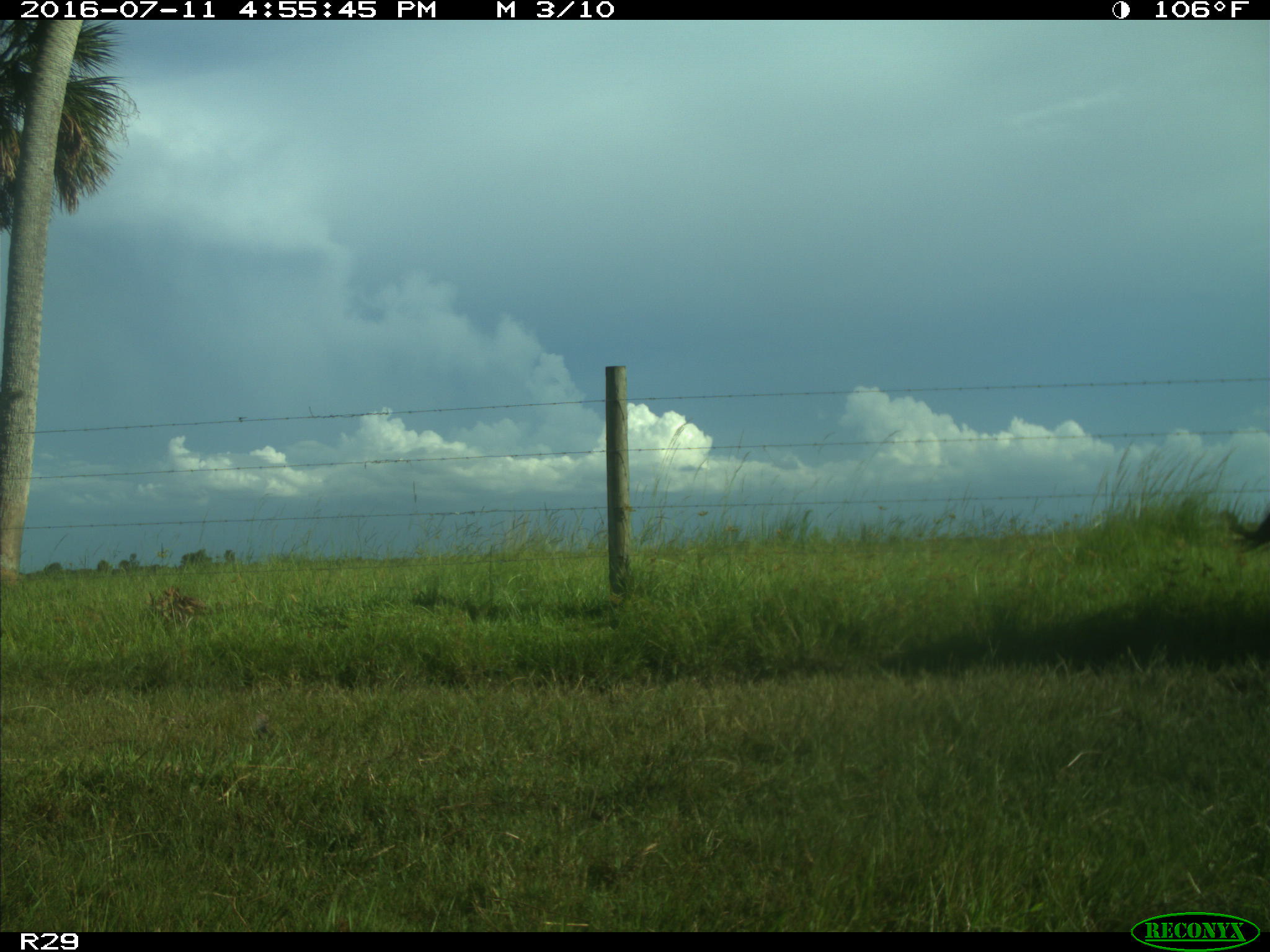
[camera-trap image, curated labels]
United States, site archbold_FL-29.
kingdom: Animalia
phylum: Chordata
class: Mammalia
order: Artiodactyla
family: Bovidae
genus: Bos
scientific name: Bos taurus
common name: domestic cow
Bos taurus (domestic cow).